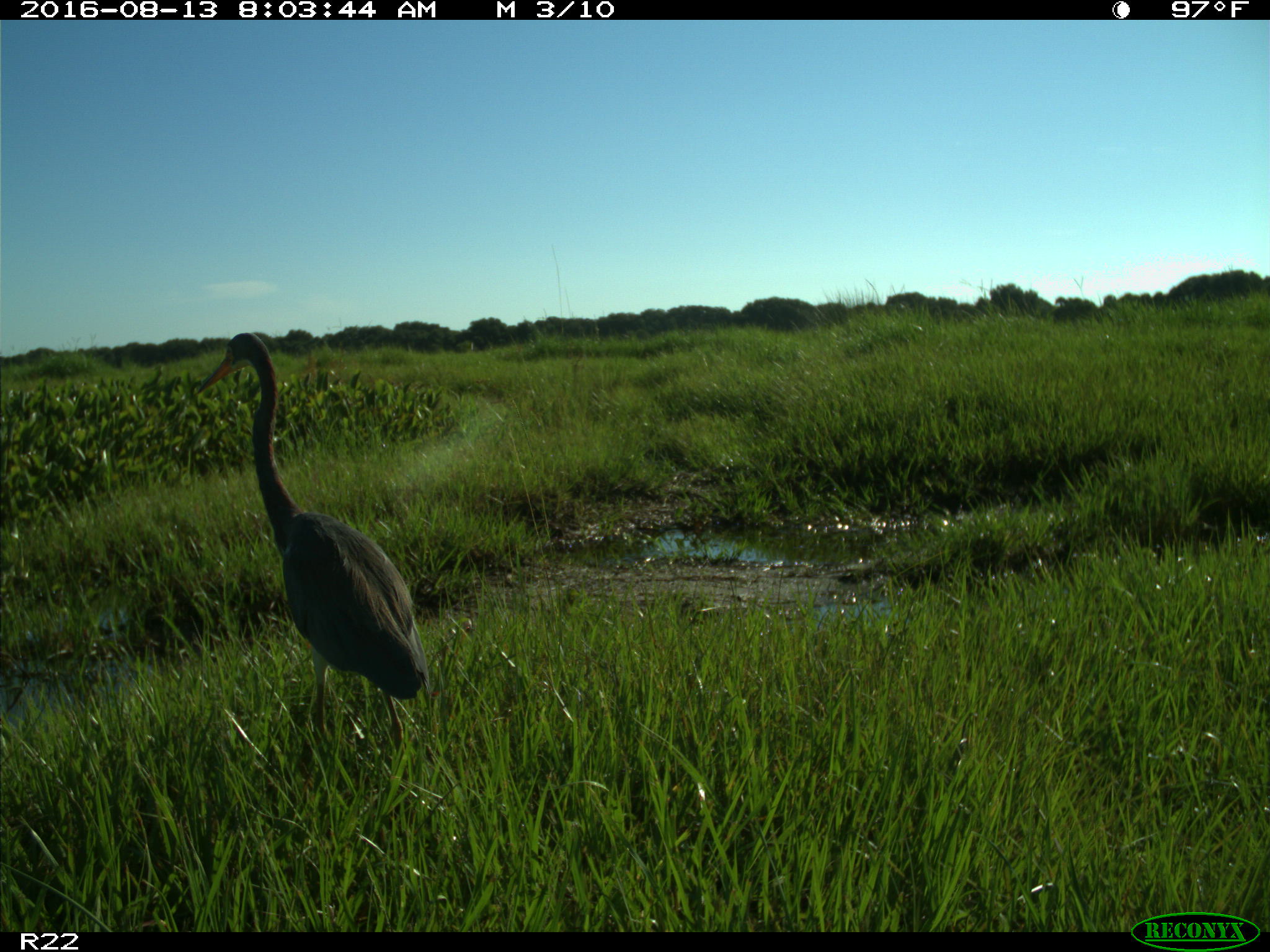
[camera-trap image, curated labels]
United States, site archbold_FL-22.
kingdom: Animalia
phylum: Chordata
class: Aves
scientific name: Aves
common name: birds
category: unidentified bird